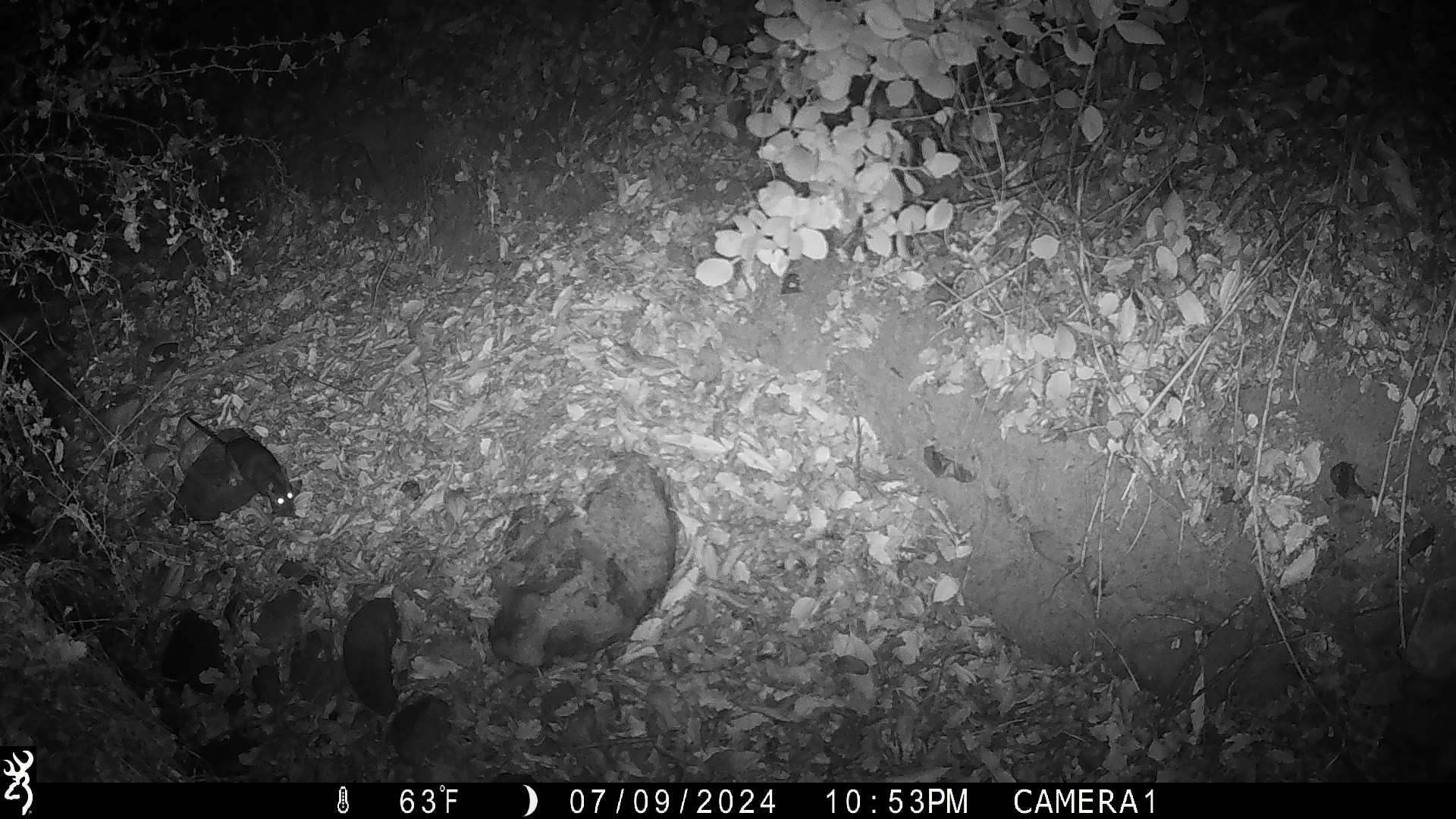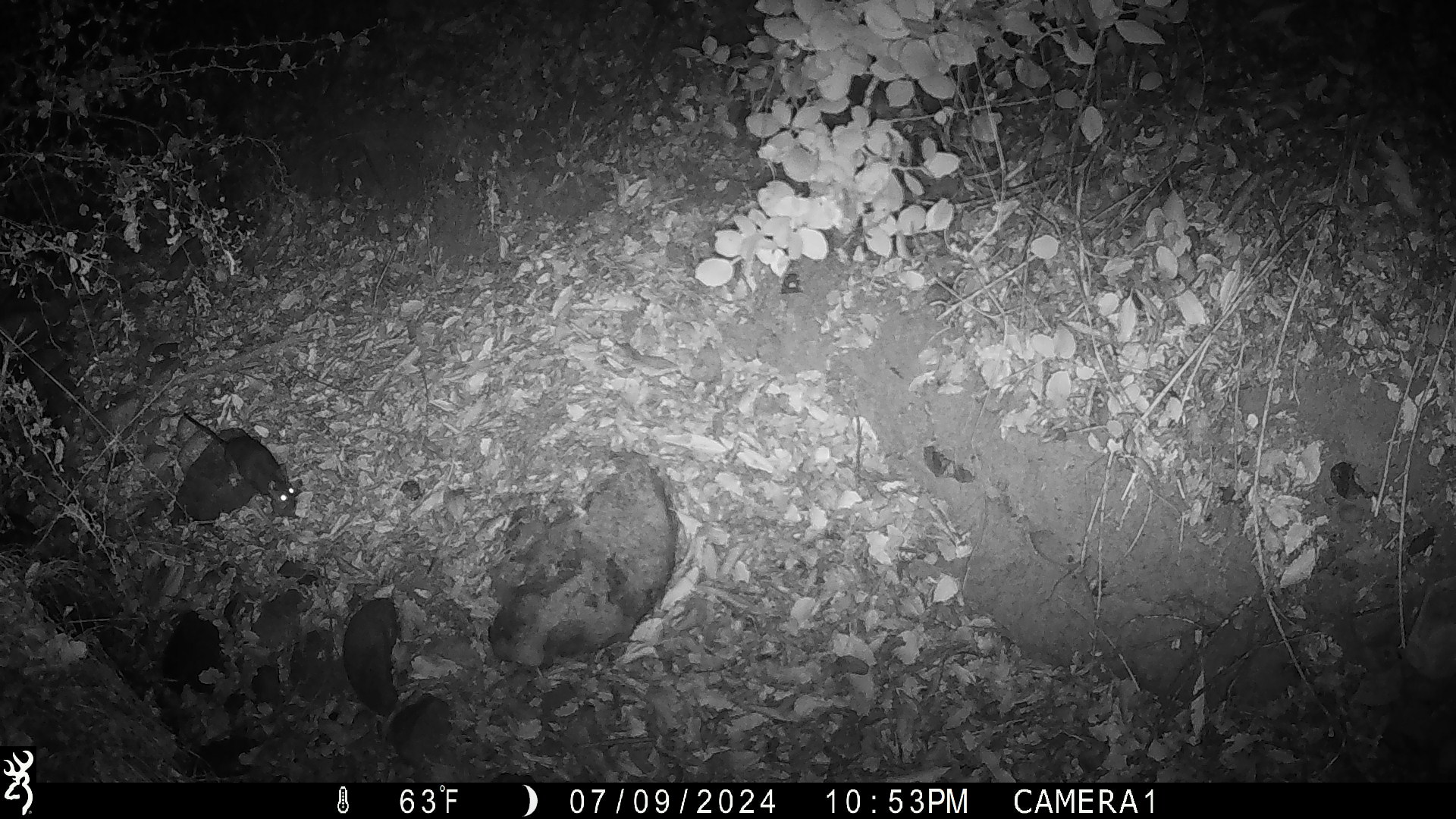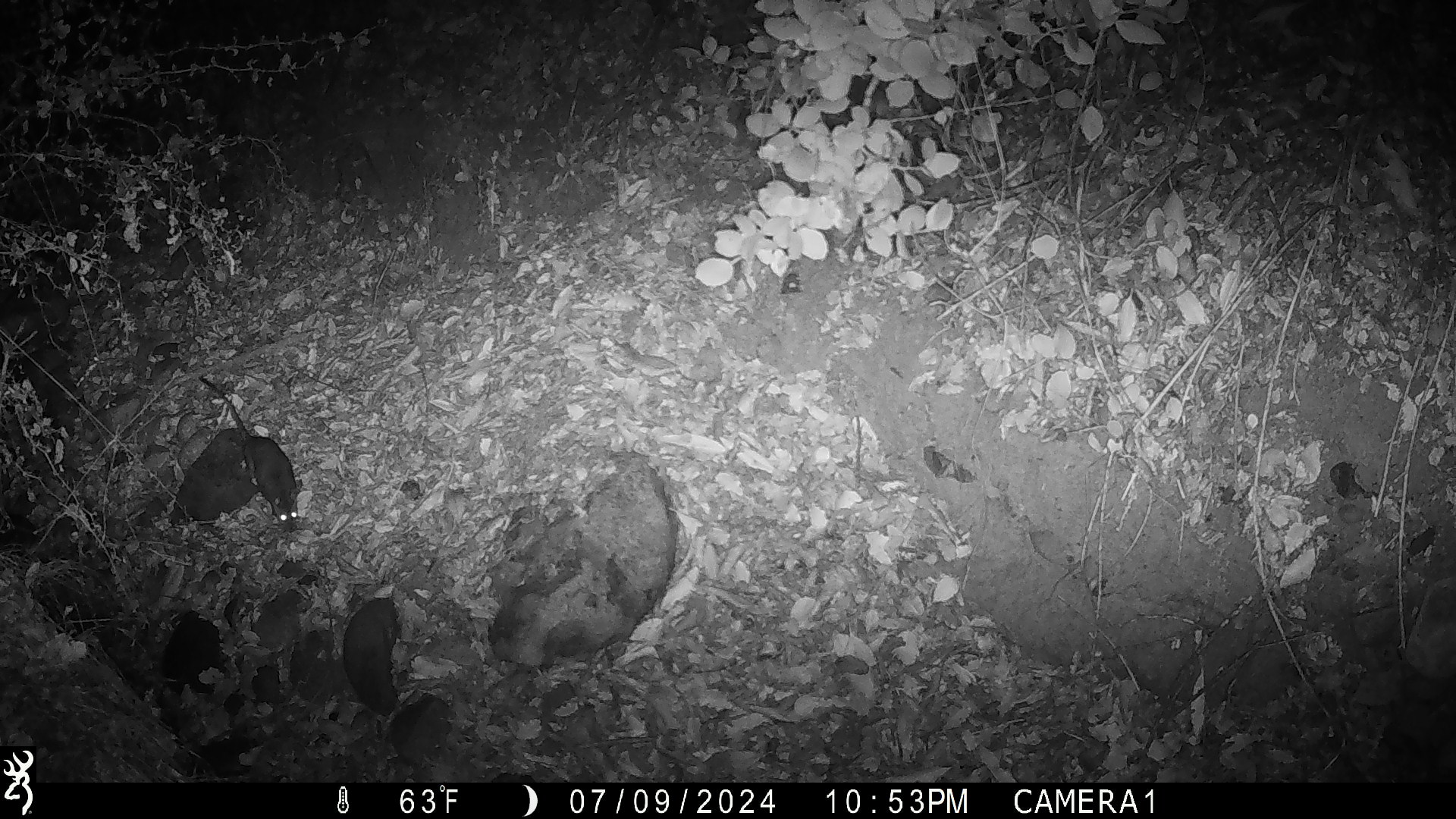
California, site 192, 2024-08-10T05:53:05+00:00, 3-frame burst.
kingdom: Animalia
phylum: Chordata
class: Mammalia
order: Rodentia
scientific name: Rodentia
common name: mouse or rat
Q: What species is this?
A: Mouse or rat (Rodentia).